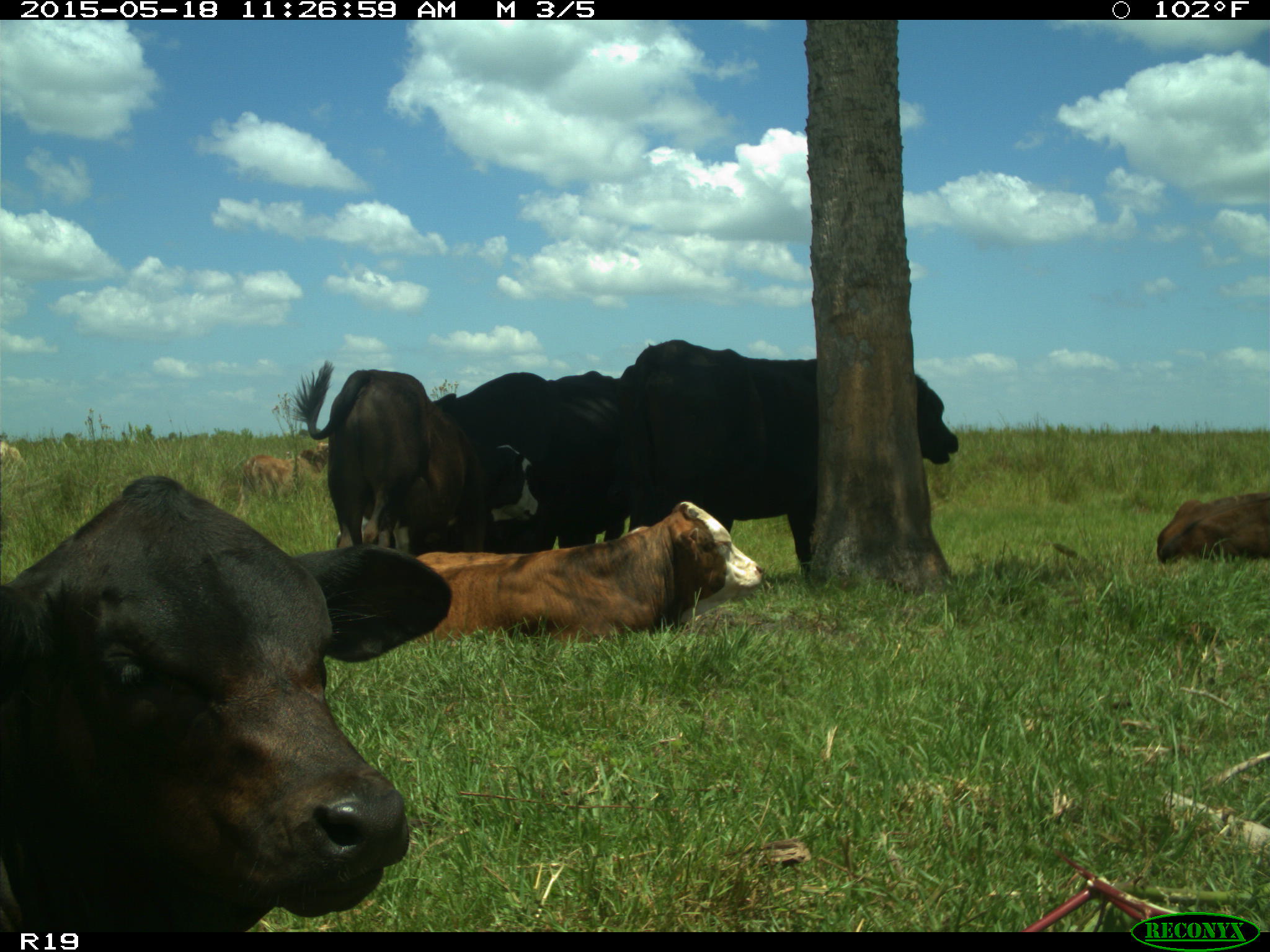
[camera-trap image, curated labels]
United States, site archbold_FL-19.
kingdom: Animalia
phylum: Chordata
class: Mammalia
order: Artiodactyla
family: Bovidae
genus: Bos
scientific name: Bos taurus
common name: domestic cow